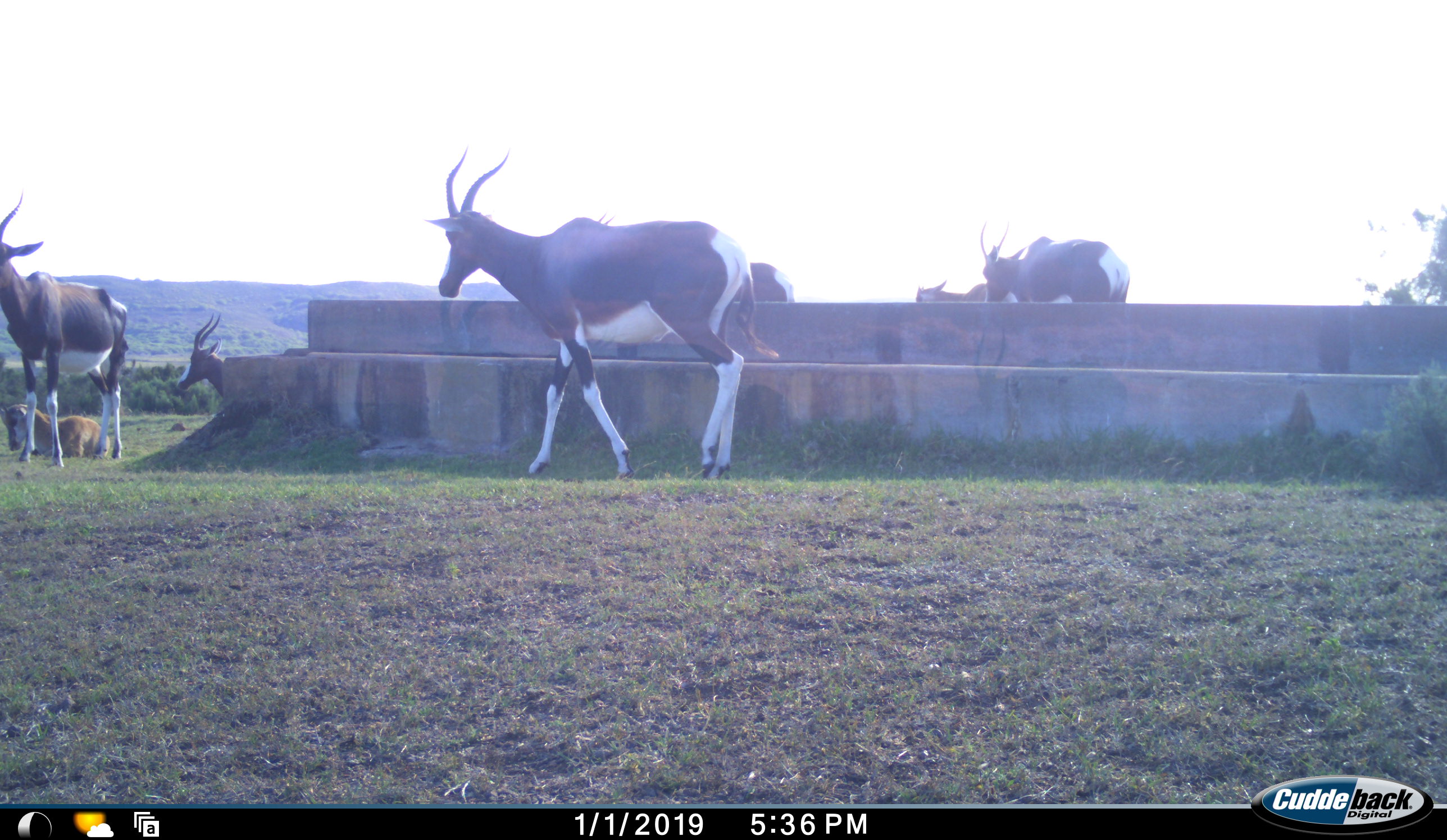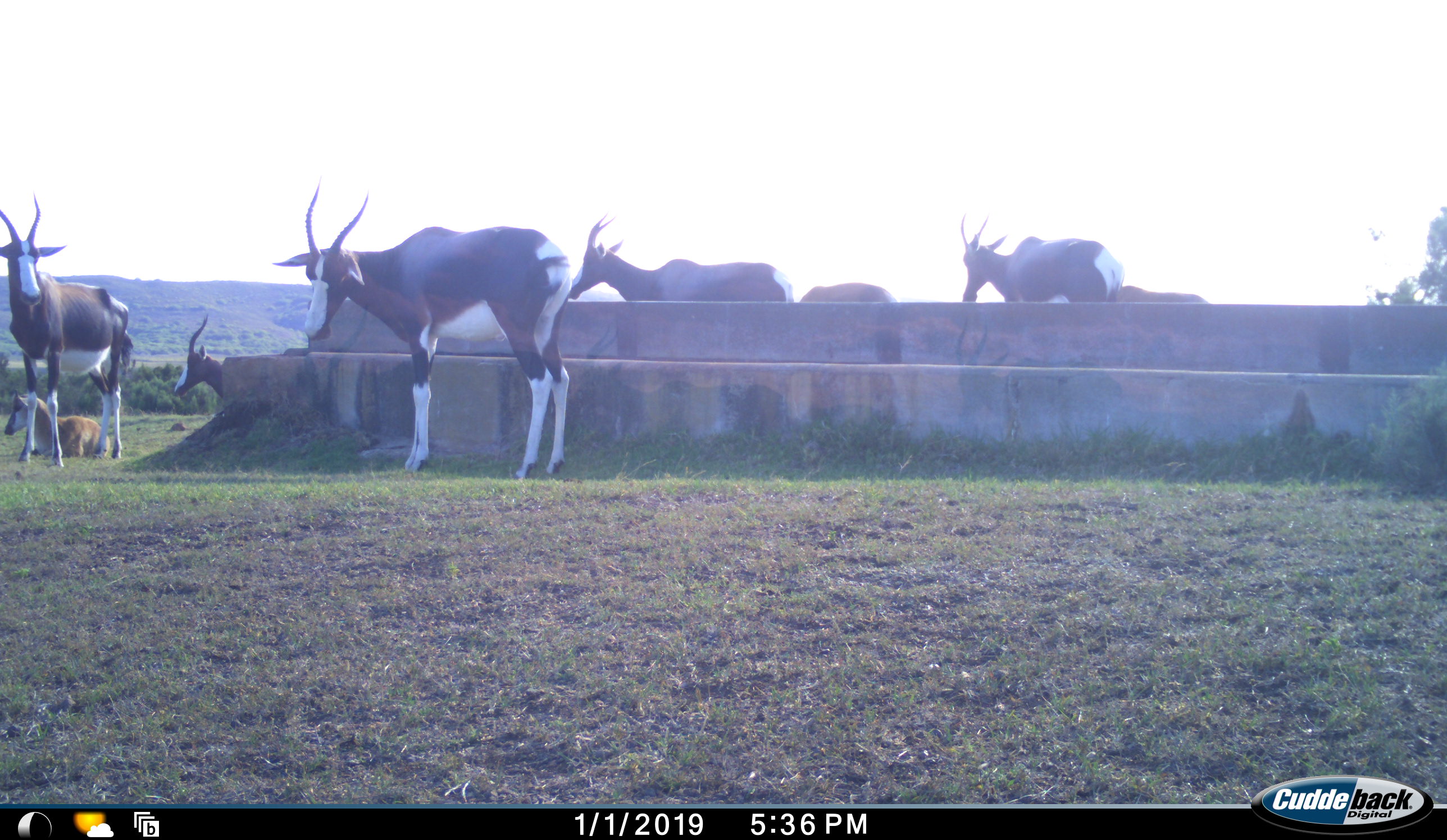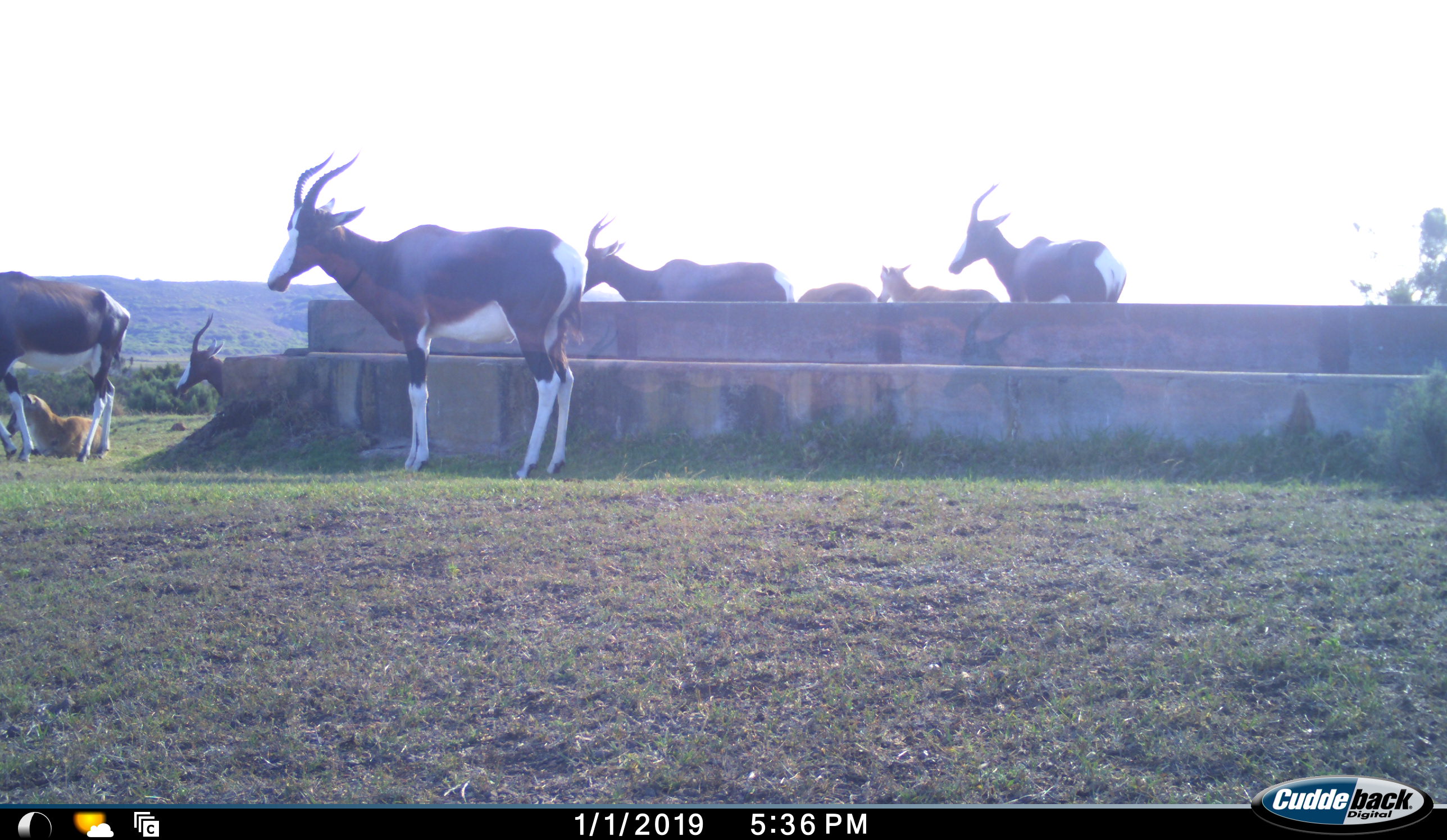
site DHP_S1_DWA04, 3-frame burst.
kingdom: Animalia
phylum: Chordata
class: Mammalia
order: Artiodactyla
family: Bovidae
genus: Damaliscus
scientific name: Damaliscus pygargus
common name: bontebok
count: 7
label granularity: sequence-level